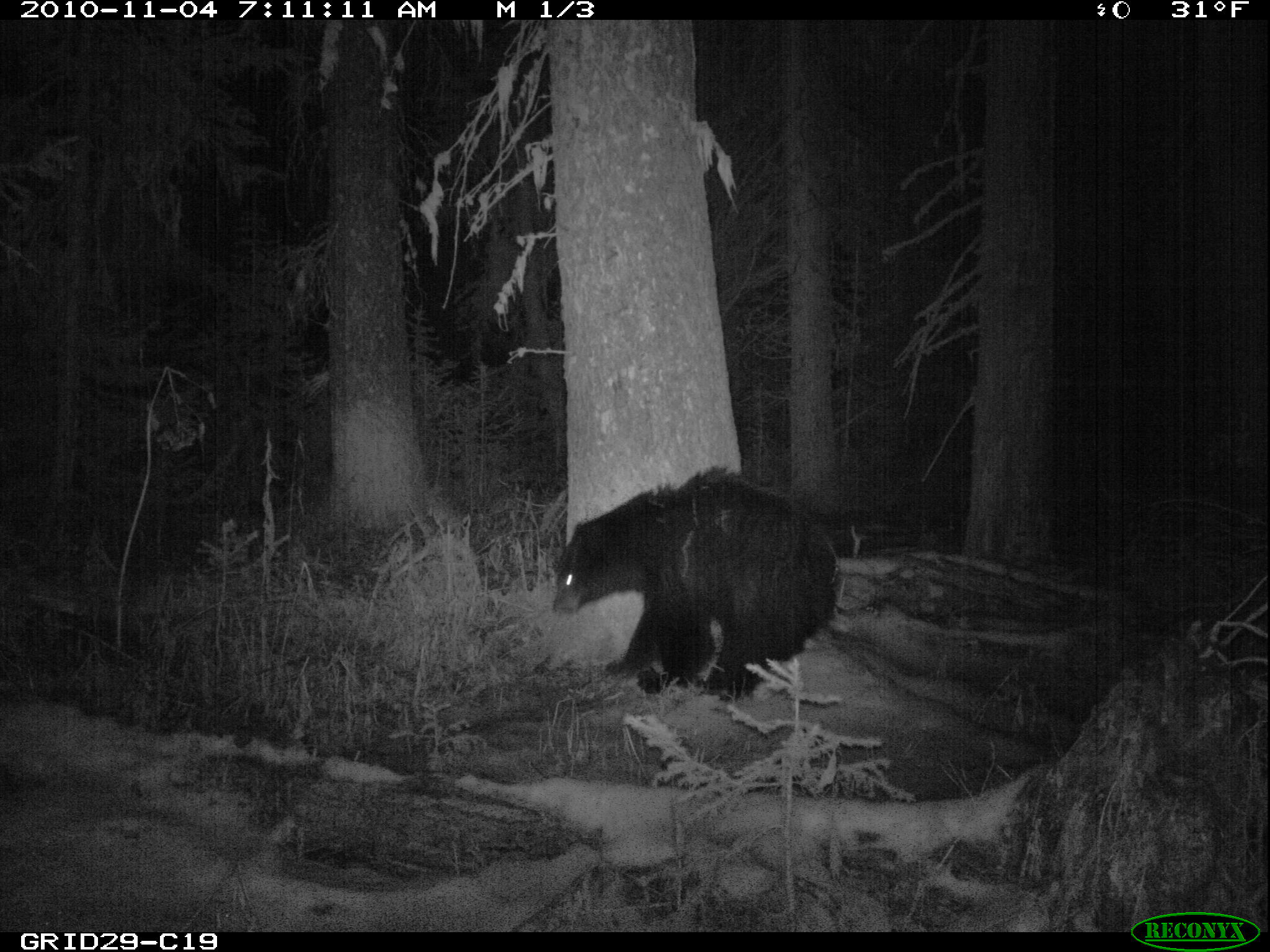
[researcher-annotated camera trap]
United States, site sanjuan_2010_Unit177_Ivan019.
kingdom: Animalia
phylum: Chordata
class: Mammalia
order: Carnivora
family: Ursidae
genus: Ursus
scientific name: Ursus americanus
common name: american black bear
Ursus americanus (american black bear).